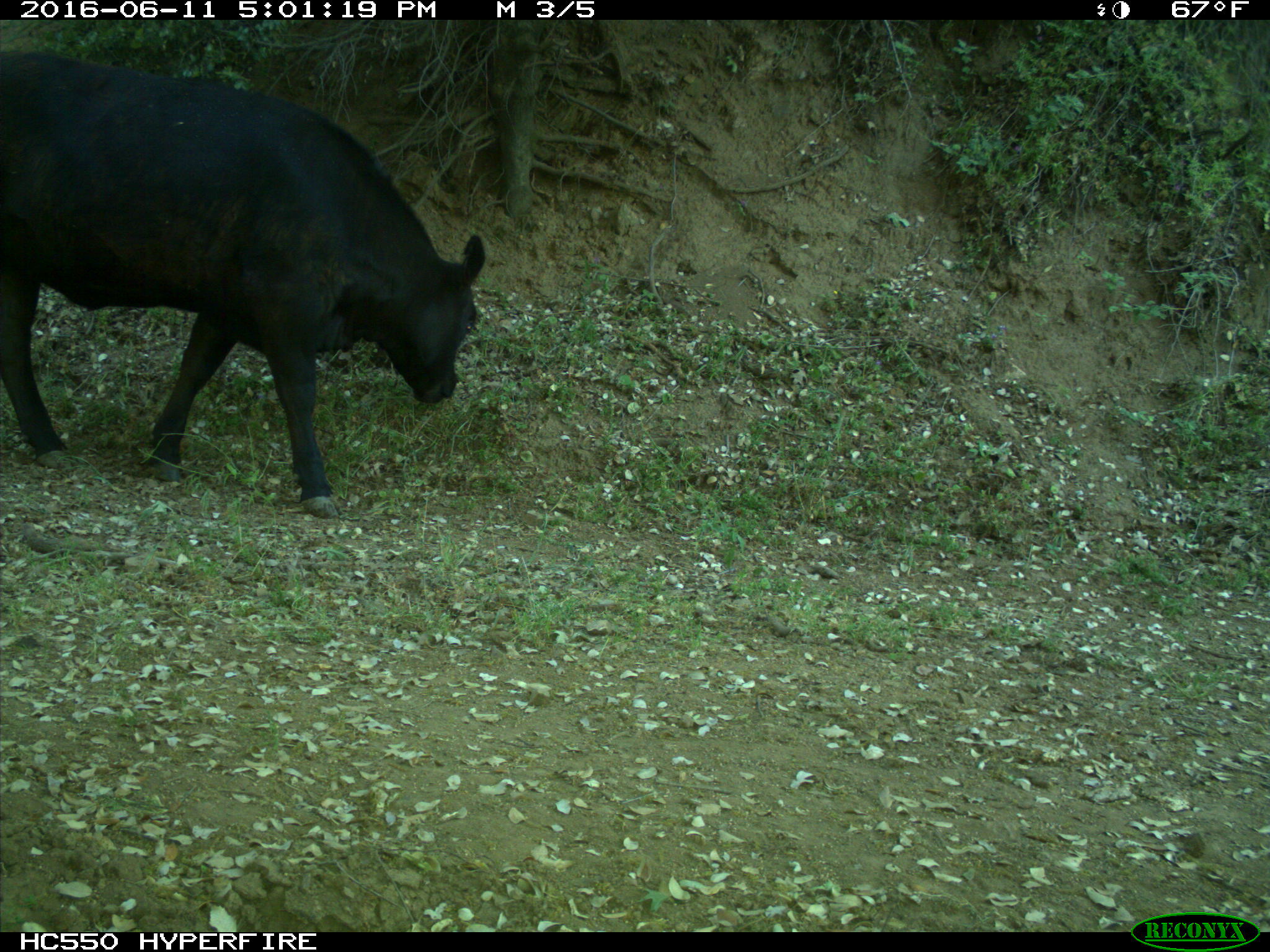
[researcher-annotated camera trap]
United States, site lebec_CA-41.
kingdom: Animalia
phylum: Chordata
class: Mammalia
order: Artiodactyla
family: Bovidae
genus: Bos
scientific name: Bos taurus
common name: domestic cow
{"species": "Bos taurus (domestic cow)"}